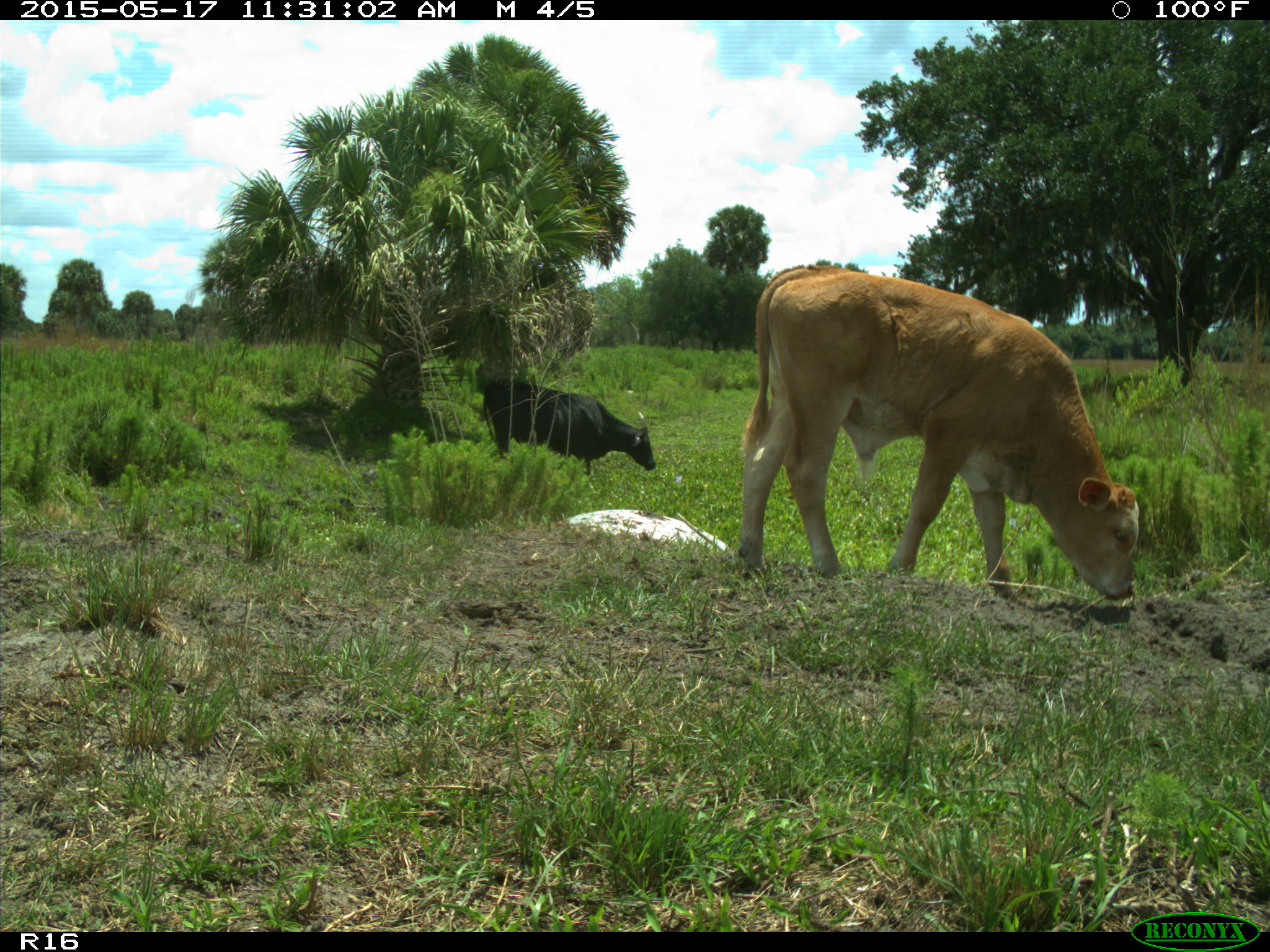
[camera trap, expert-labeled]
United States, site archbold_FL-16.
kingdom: Animalia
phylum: Chordata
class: Mammalia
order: Artiodactyla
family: Bovidae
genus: Bos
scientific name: Bos taurus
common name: domestic cow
Bos taurus (domestic cow).